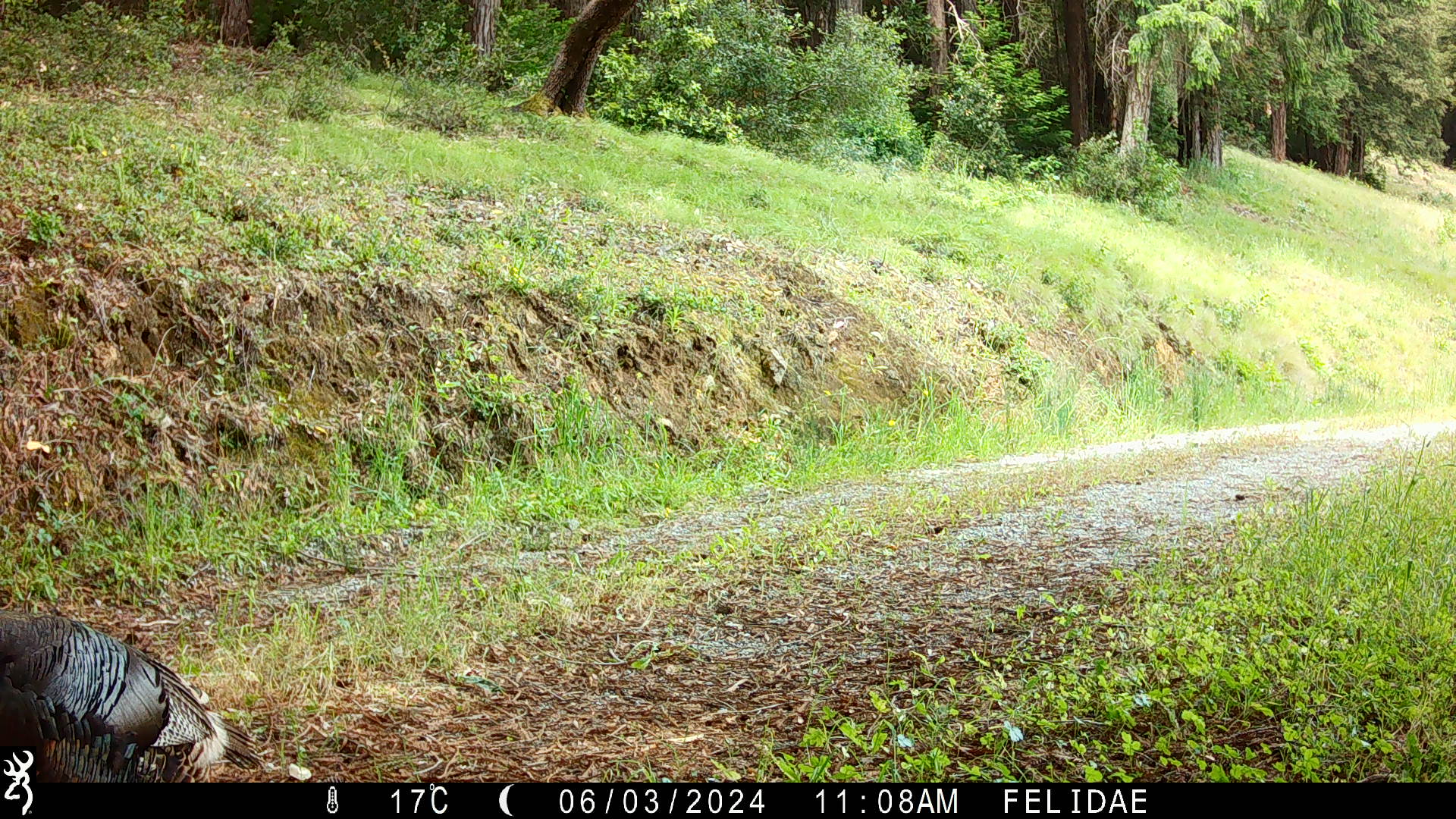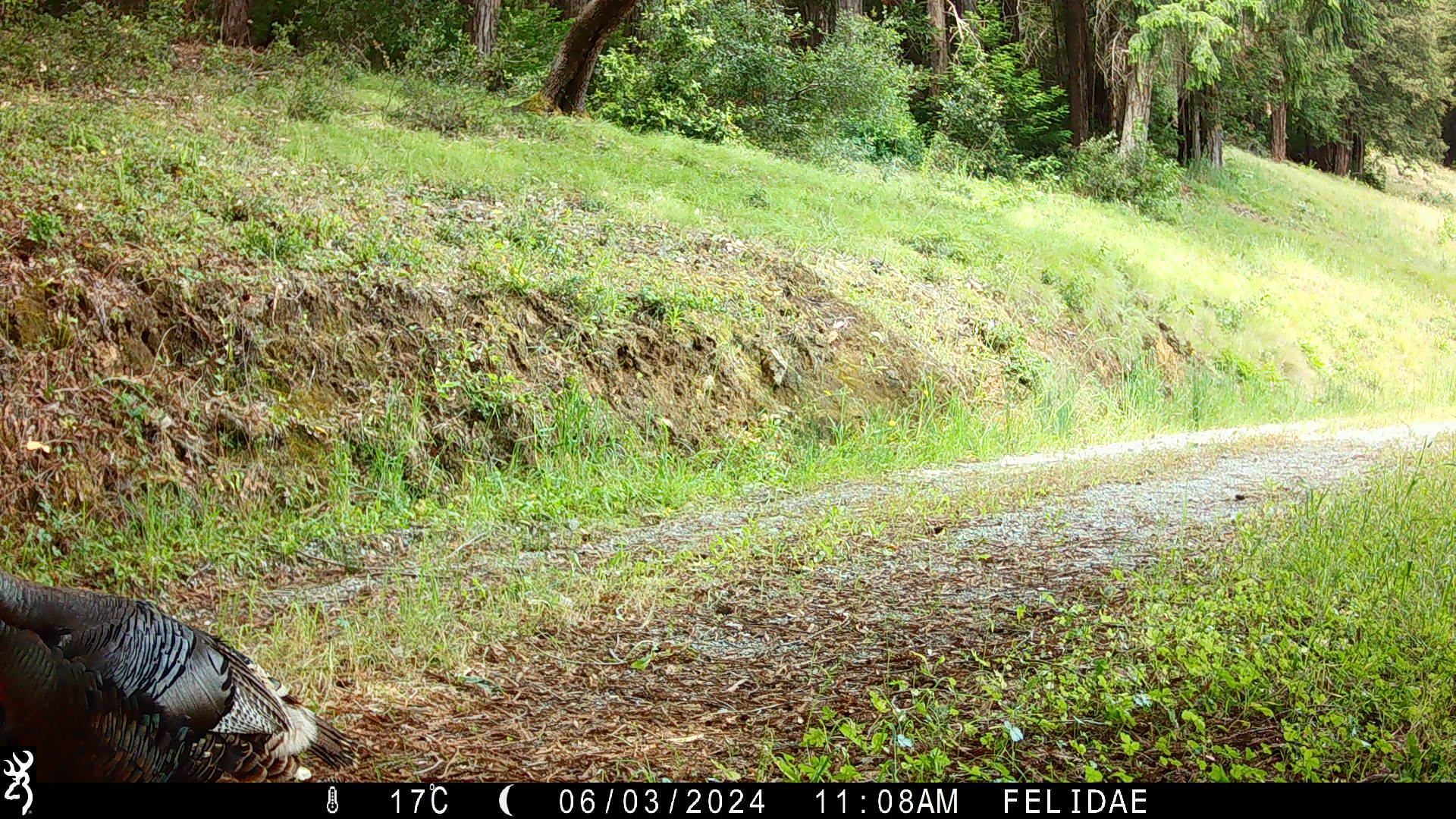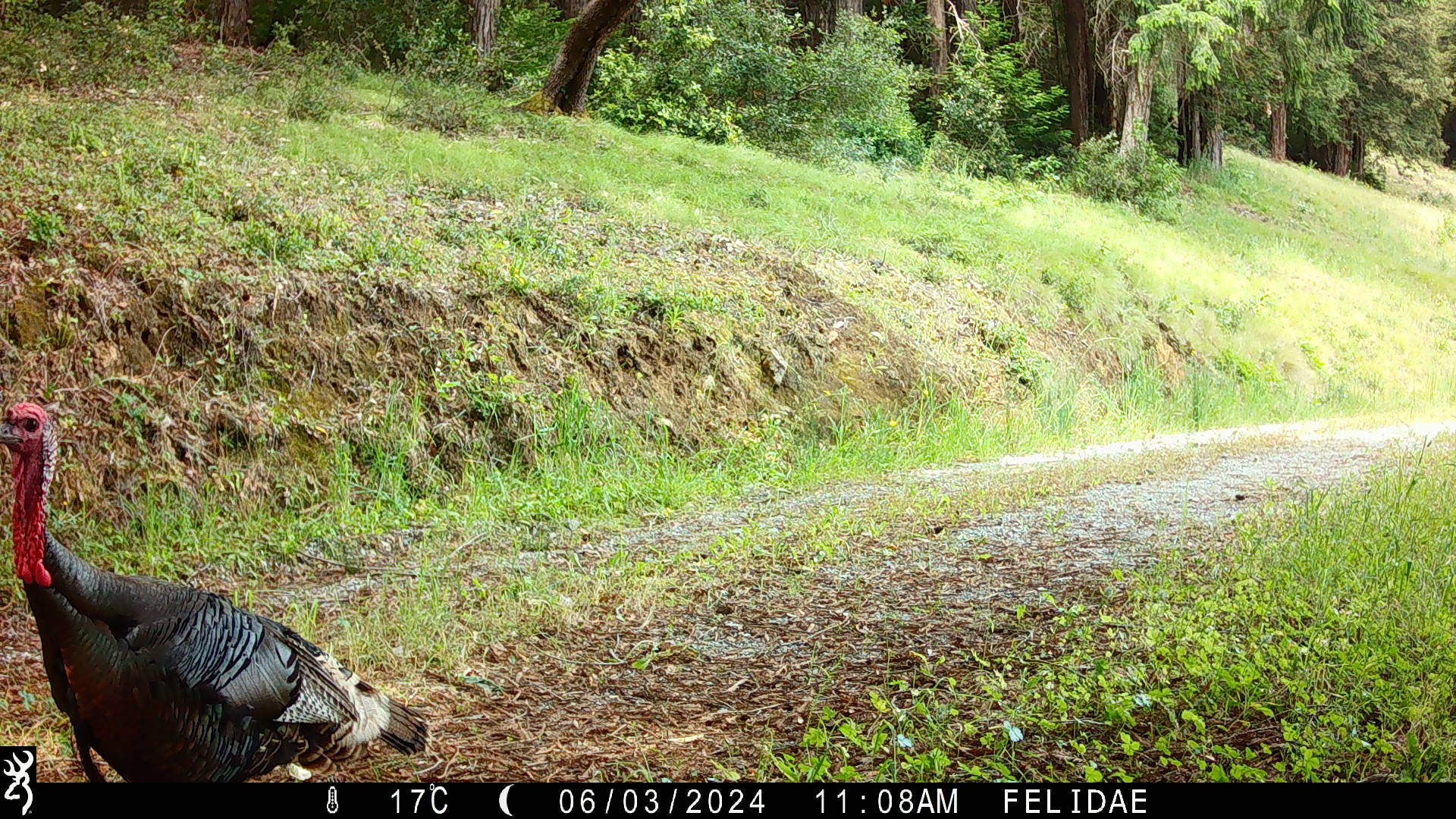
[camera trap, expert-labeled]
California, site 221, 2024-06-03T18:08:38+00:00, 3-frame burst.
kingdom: Animalia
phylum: Chordata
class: Aves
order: Galliformes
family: Phasianidae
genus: Meleagris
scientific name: Meleagris gallopavo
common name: turkey